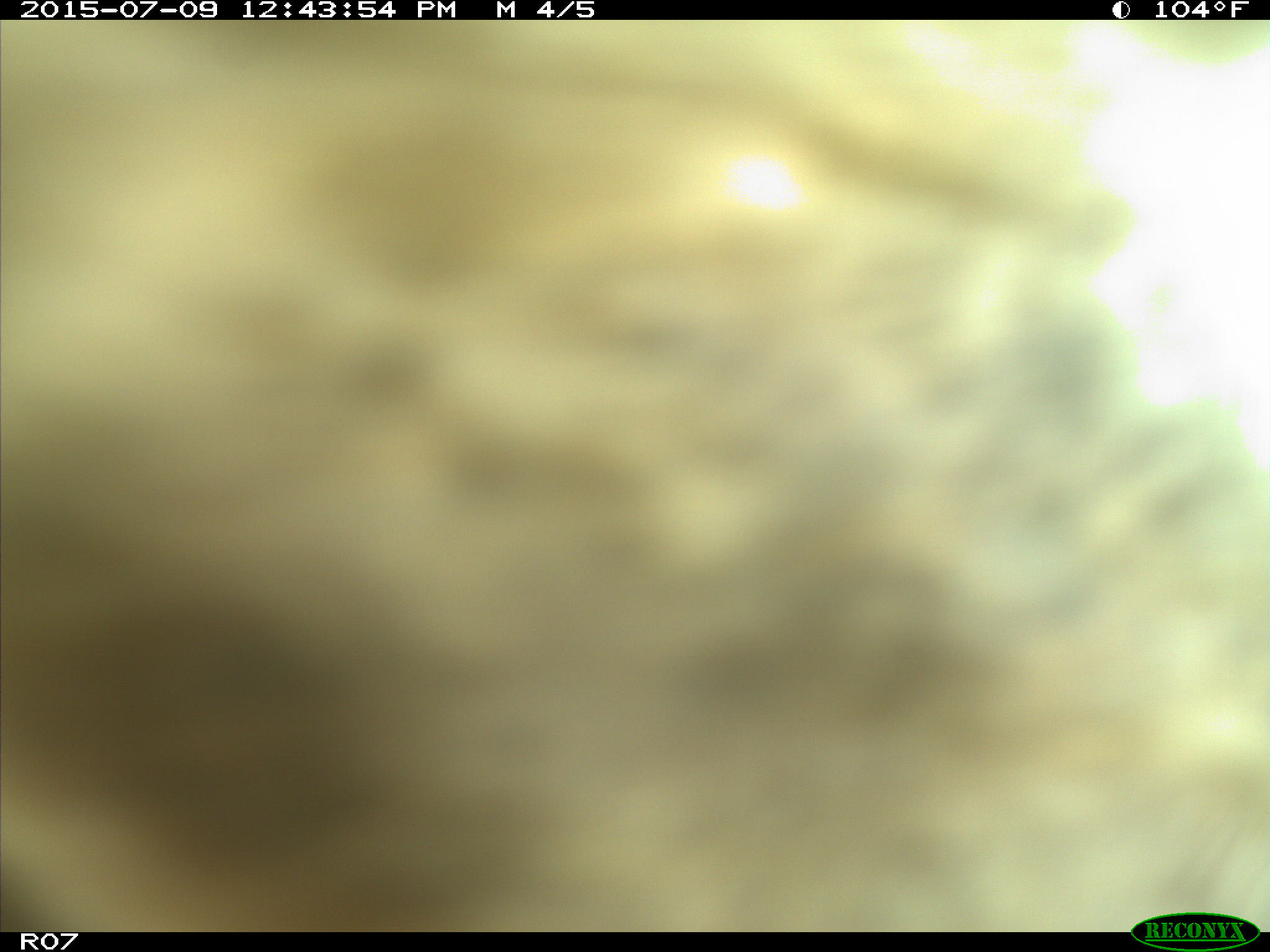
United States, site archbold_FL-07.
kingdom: Animalia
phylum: Chordata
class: Mammalia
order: Artiodactyla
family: Bovidae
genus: Bos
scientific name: Bos taurus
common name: domestic cow